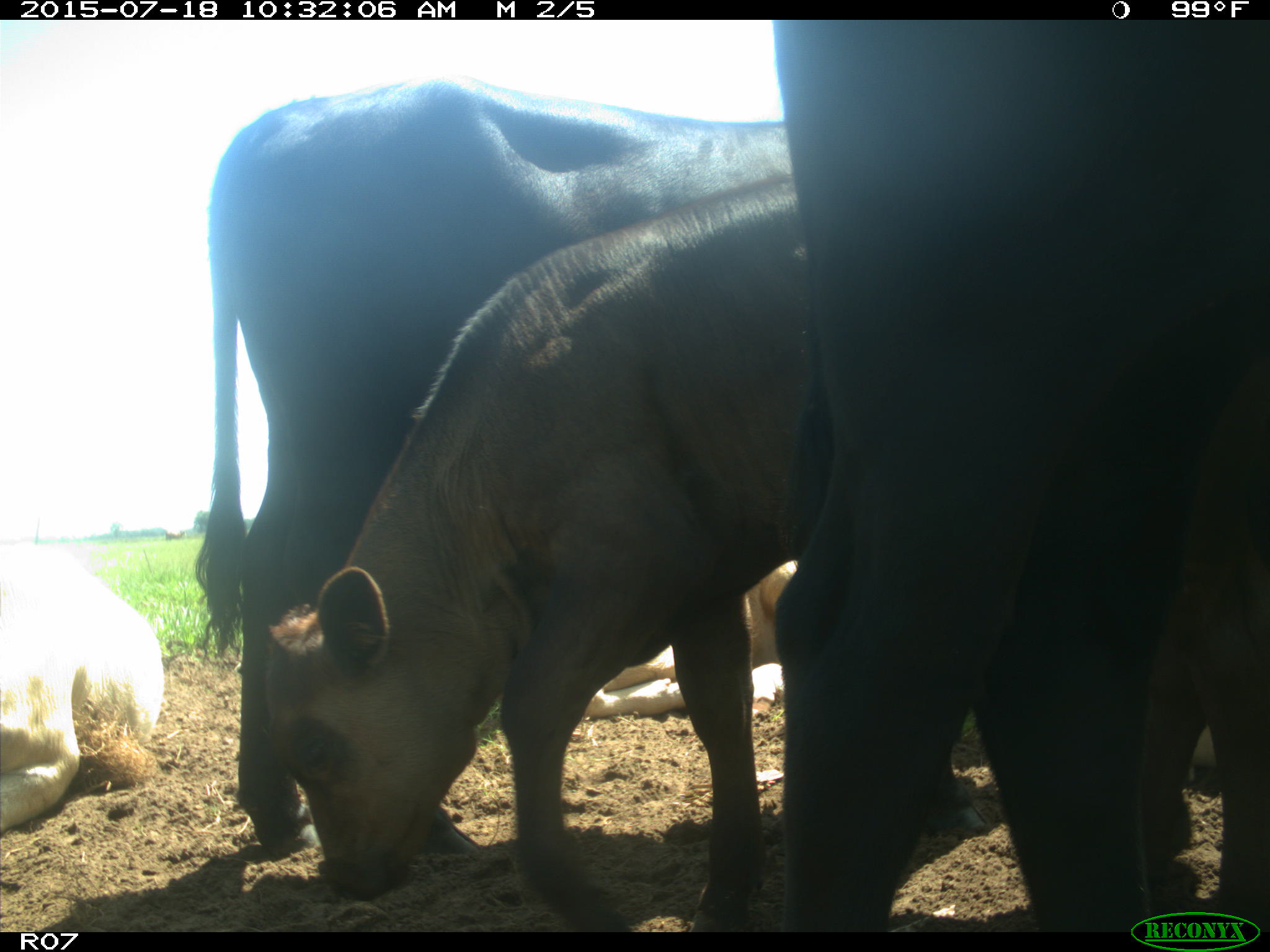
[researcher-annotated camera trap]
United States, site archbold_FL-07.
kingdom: Animalia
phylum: Chordata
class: Mammalia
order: Artiodactyla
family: Bovidae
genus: Bos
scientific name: Bos taurus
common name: domestic cow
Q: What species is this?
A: Bos taurus (domestic cow).